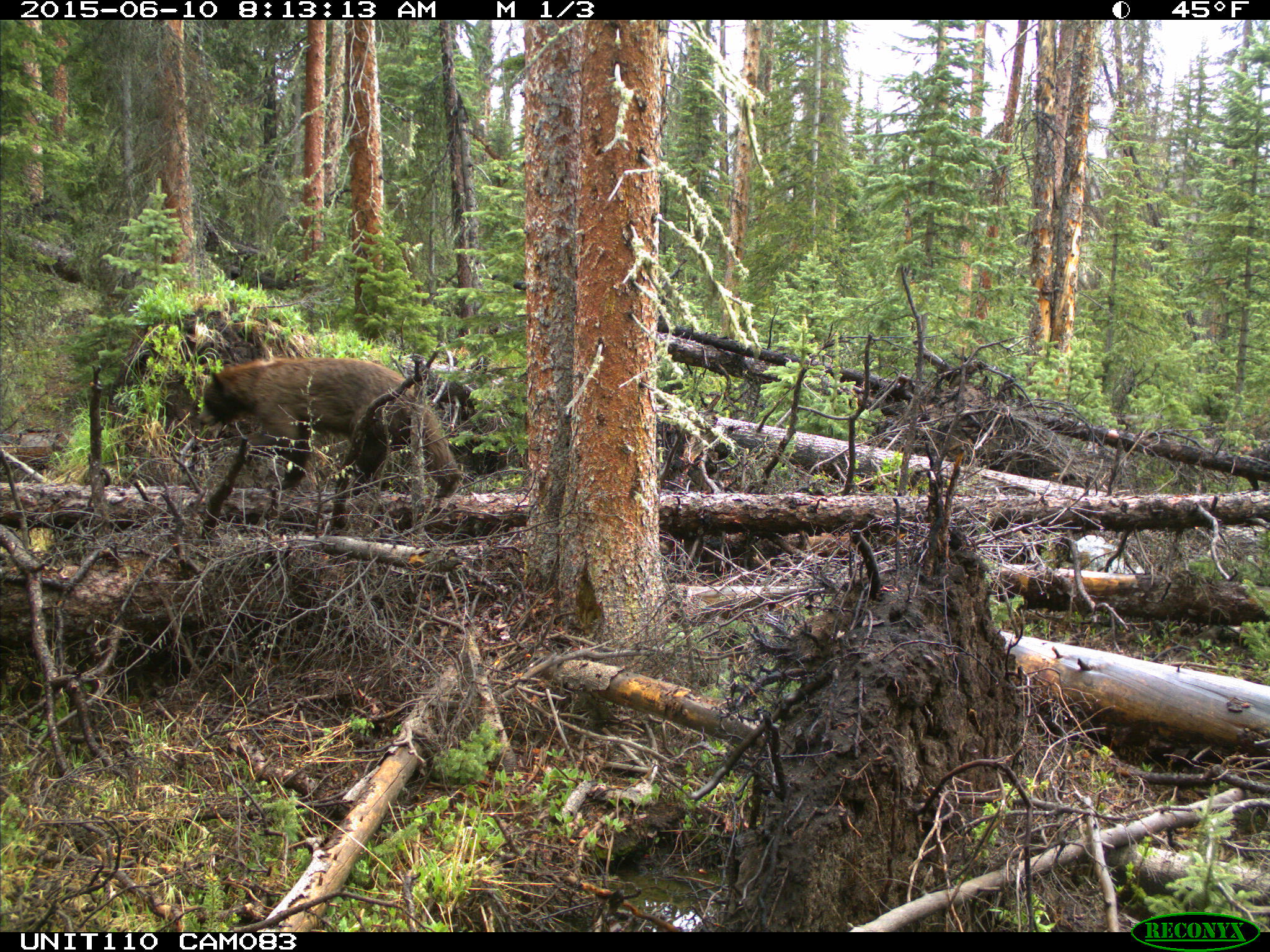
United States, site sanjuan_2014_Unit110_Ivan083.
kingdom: Animalia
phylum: Chordata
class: Mammalia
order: Carnivora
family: Ursidae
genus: Ursus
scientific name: Ursus americanus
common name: american black bear